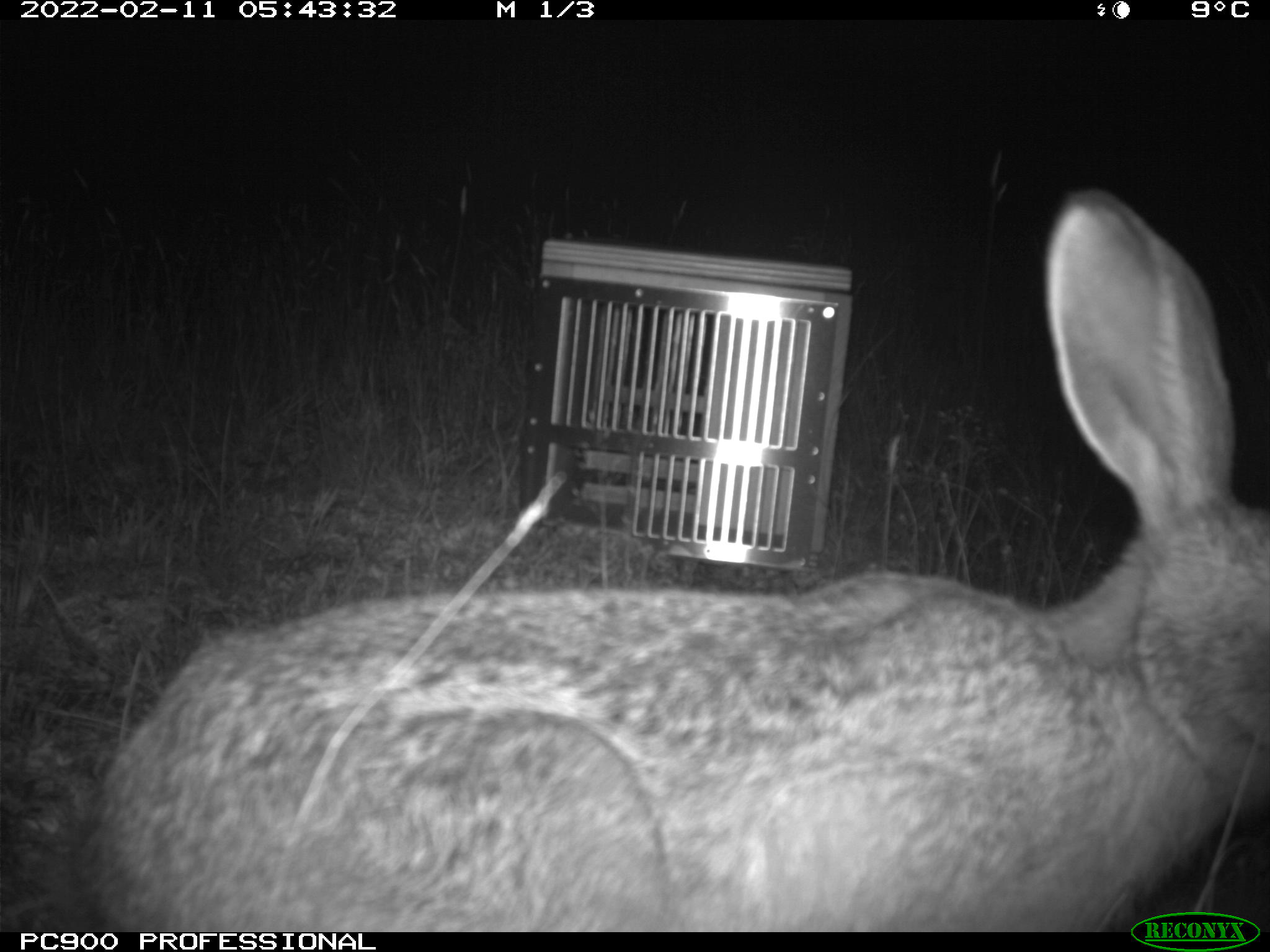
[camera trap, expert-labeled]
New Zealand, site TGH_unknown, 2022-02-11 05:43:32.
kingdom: Animalia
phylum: Chordata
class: Mammalia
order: Lagomorpha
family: Leporidae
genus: Lepus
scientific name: Lepus europaeus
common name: brown hare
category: hare